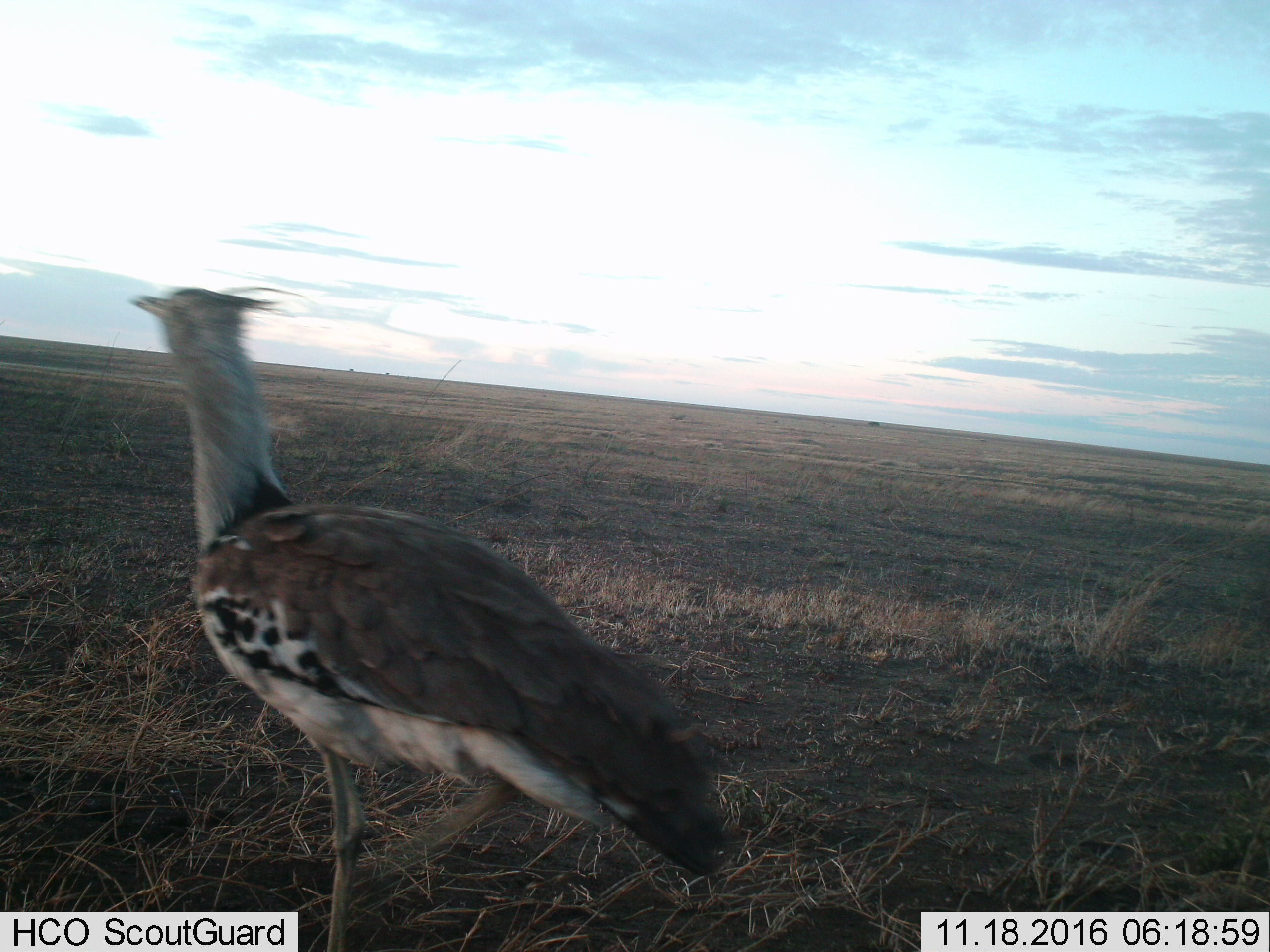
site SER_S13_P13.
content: unidentified animal